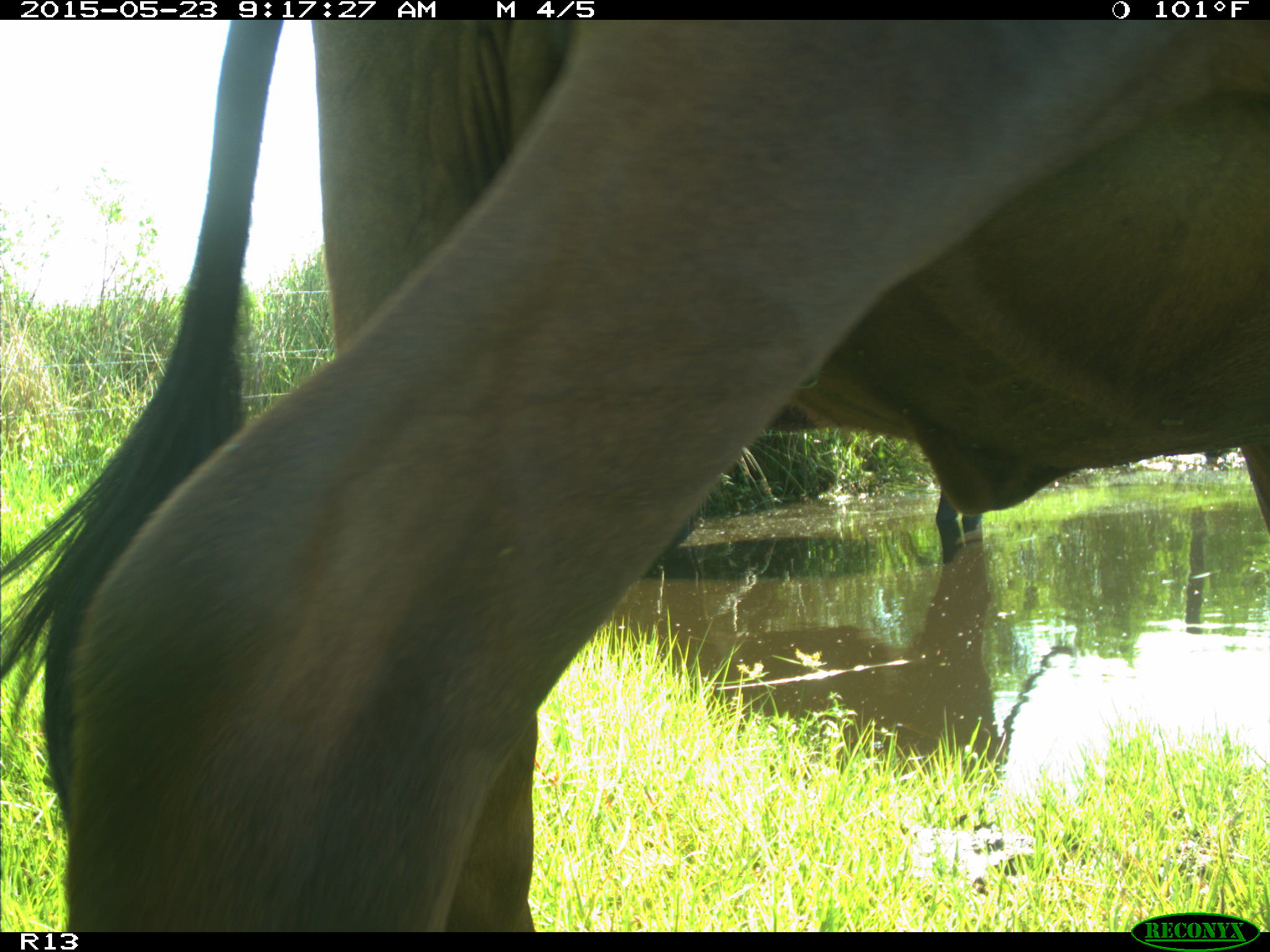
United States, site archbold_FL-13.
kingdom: Animalia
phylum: Chordata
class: Mammalia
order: Artiodactyla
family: Bovidae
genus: Bos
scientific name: Bos taurus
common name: domestic cow